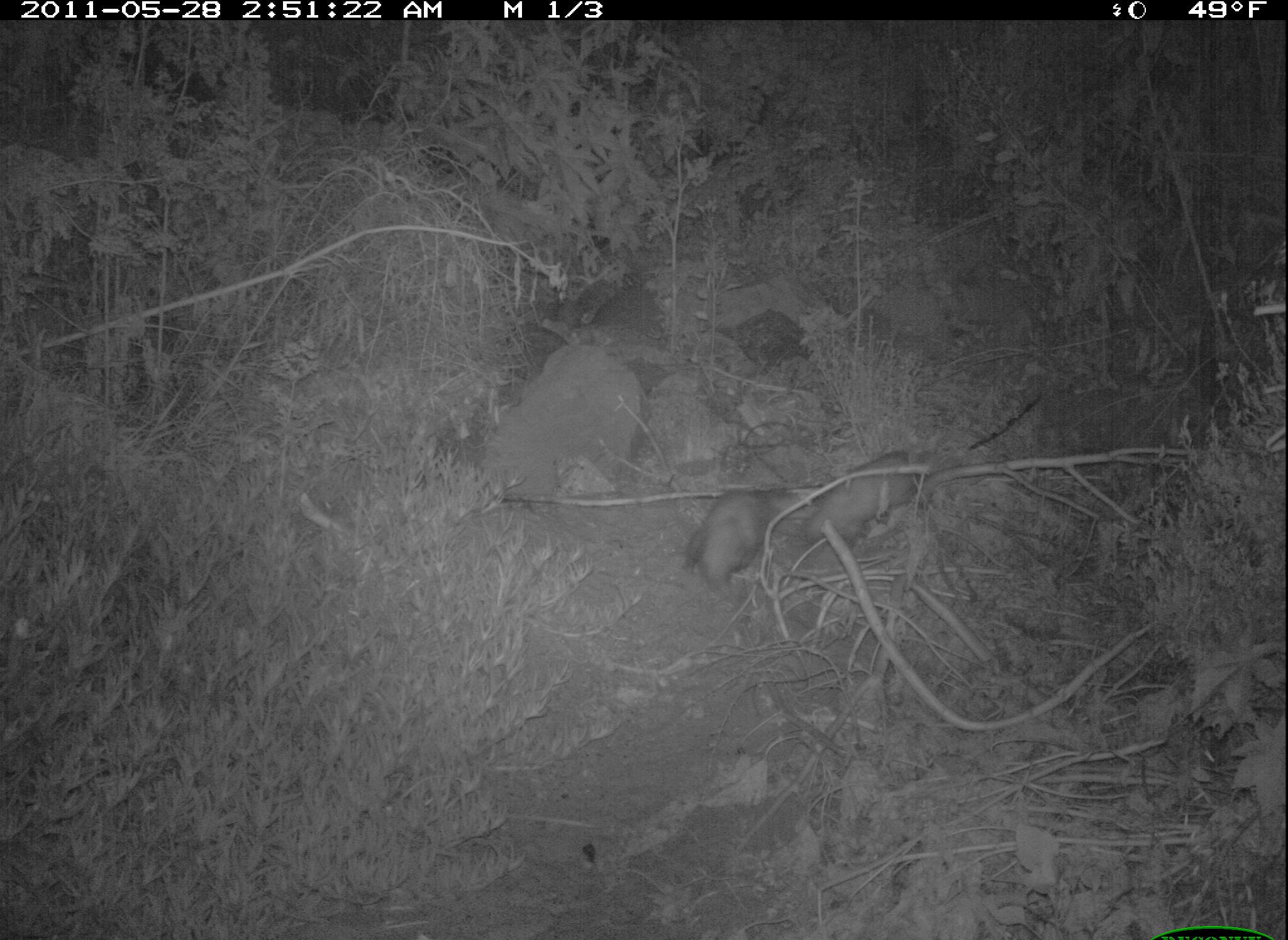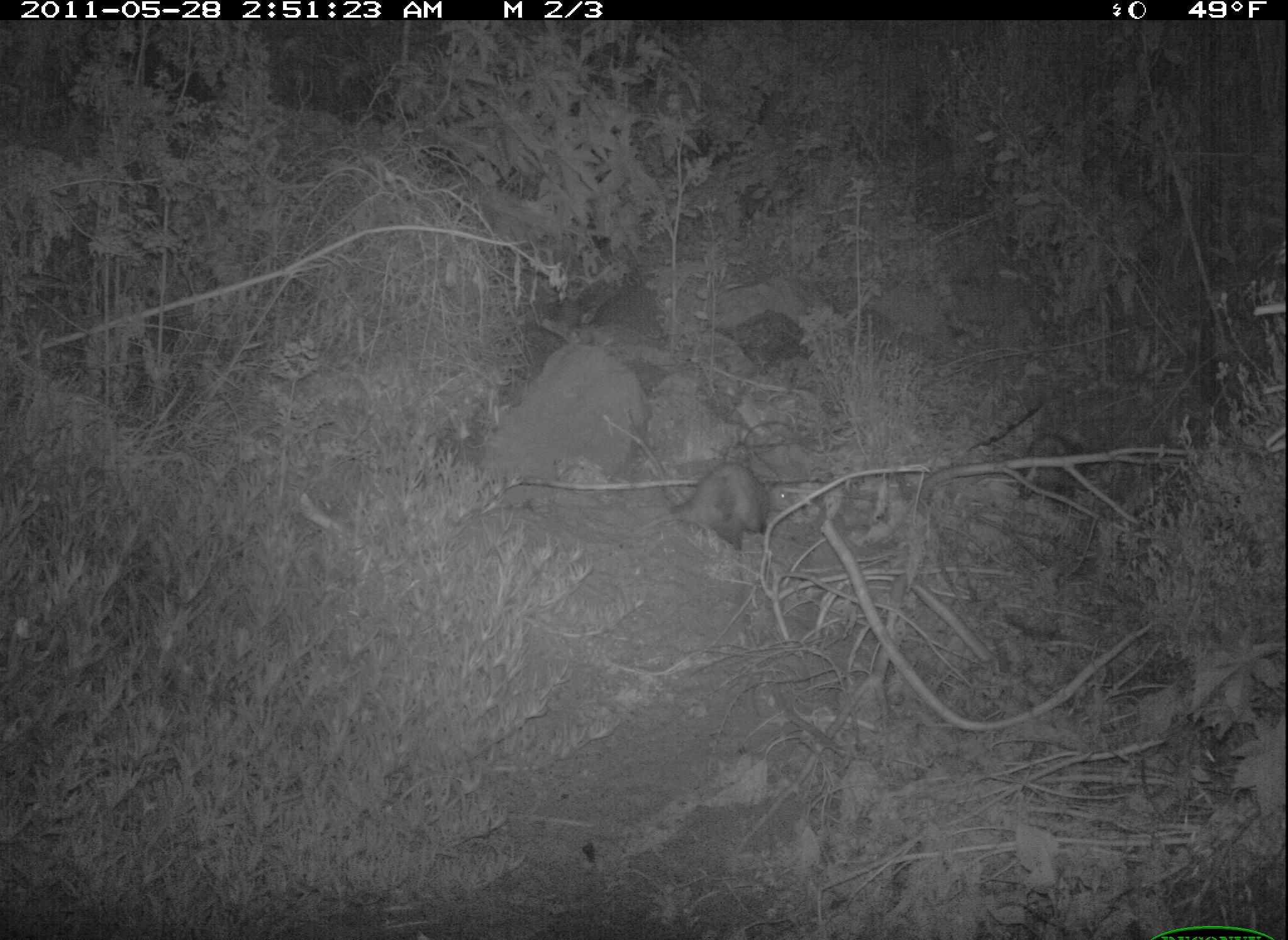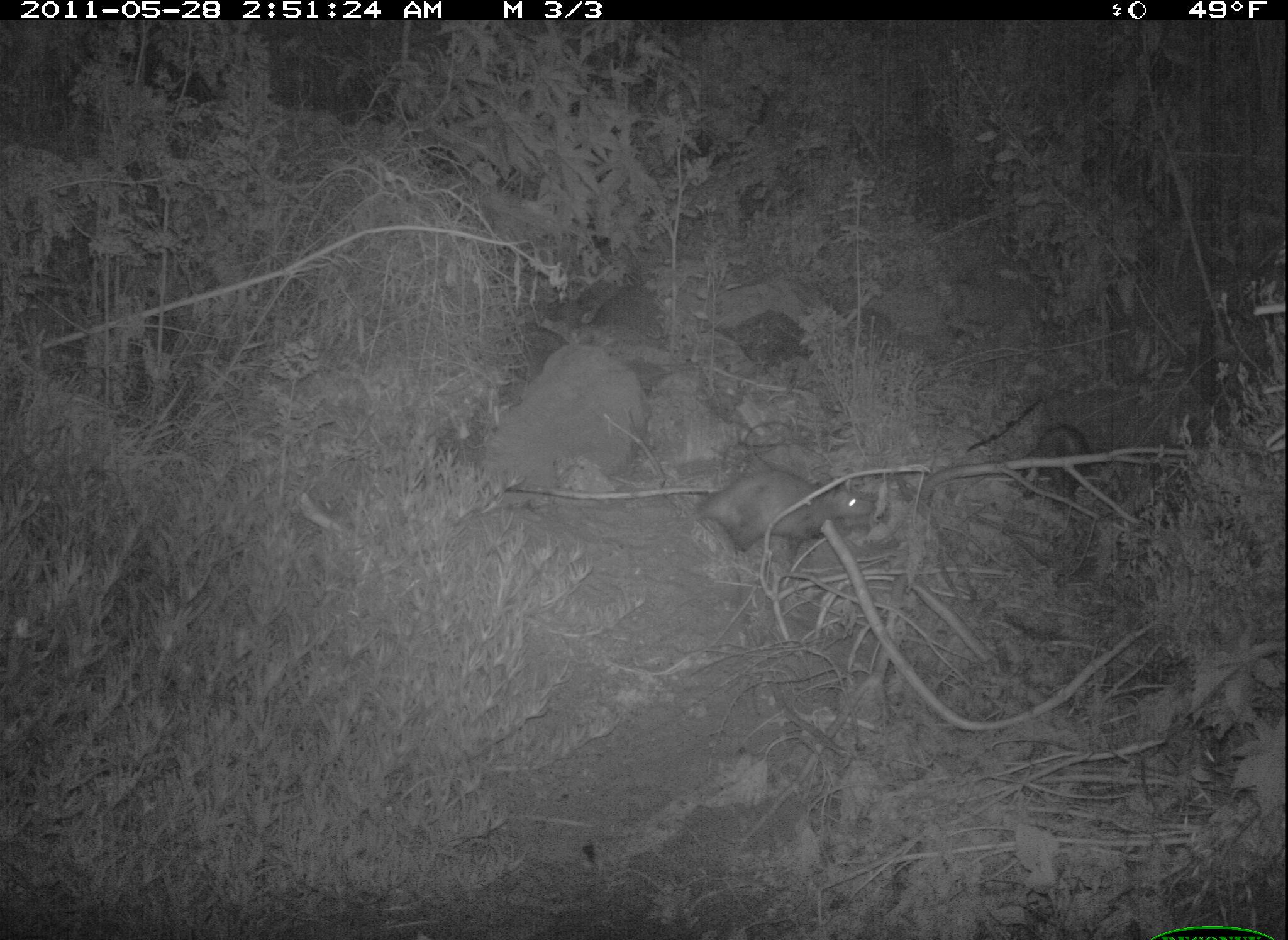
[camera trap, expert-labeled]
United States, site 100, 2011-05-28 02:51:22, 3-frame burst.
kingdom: Animalia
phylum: Chordata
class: Mammalia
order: Didelphimorphia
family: Didelphidae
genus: Didelphis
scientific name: Didelphis virginiana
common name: virginia opossum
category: opossum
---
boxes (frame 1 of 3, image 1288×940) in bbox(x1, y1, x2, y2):
opossum: bbox(803, 440, 953, 554); bbox(684, 490, 781, 594)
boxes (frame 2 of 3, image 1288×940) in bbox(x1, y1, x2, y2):
opossum: bbox(667, 456, 803, 569)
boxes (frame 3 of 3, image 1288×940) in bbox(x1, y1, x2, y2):
opossum: bbox(671, 453, 895, 580)